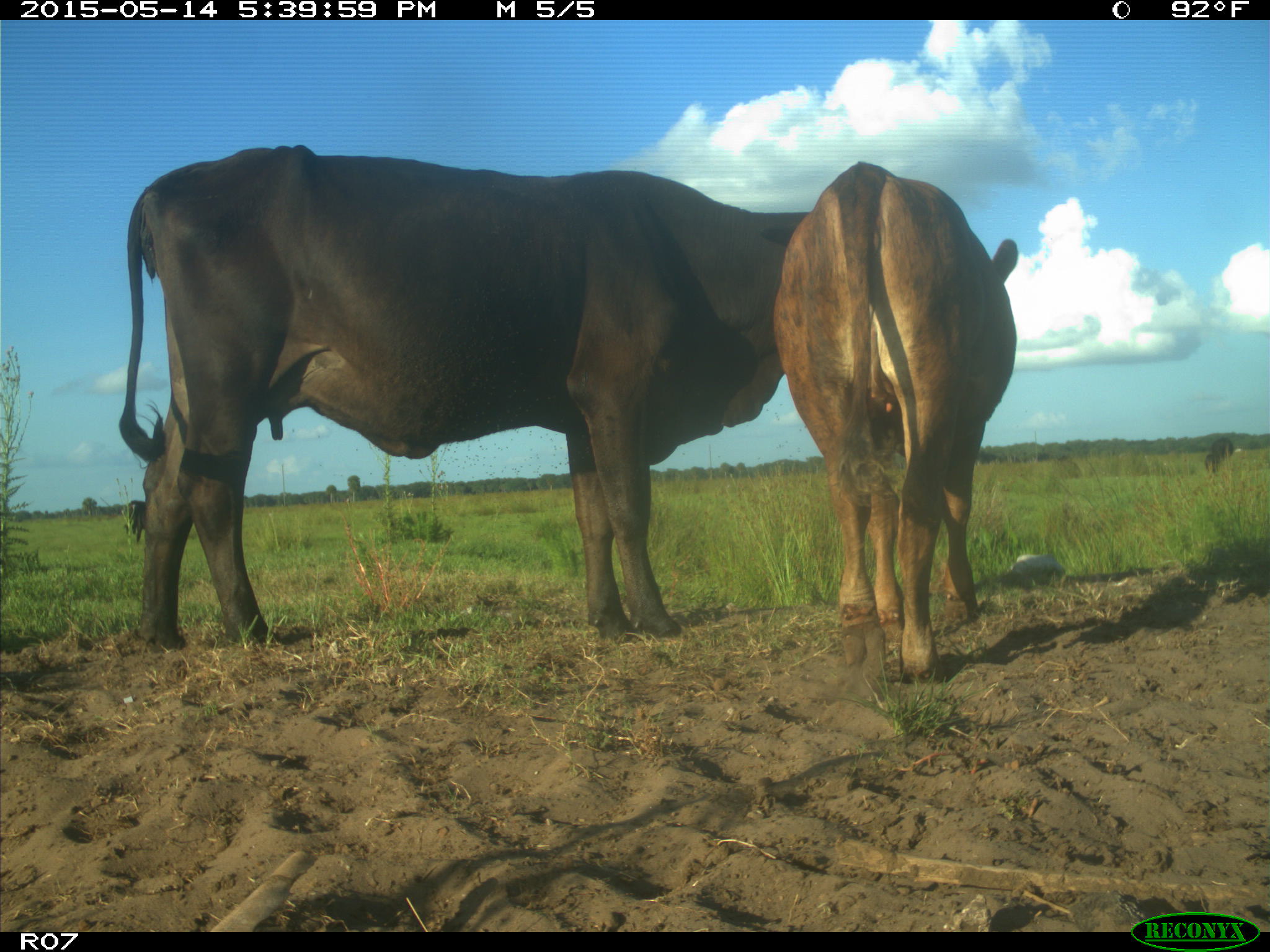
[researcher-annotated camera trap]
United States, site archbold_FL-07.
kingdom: Animalia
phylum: Chordata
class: Mammalia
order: Artiodactyla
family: Bovidae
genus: Bos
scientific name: Bos taurus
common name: domestic cow